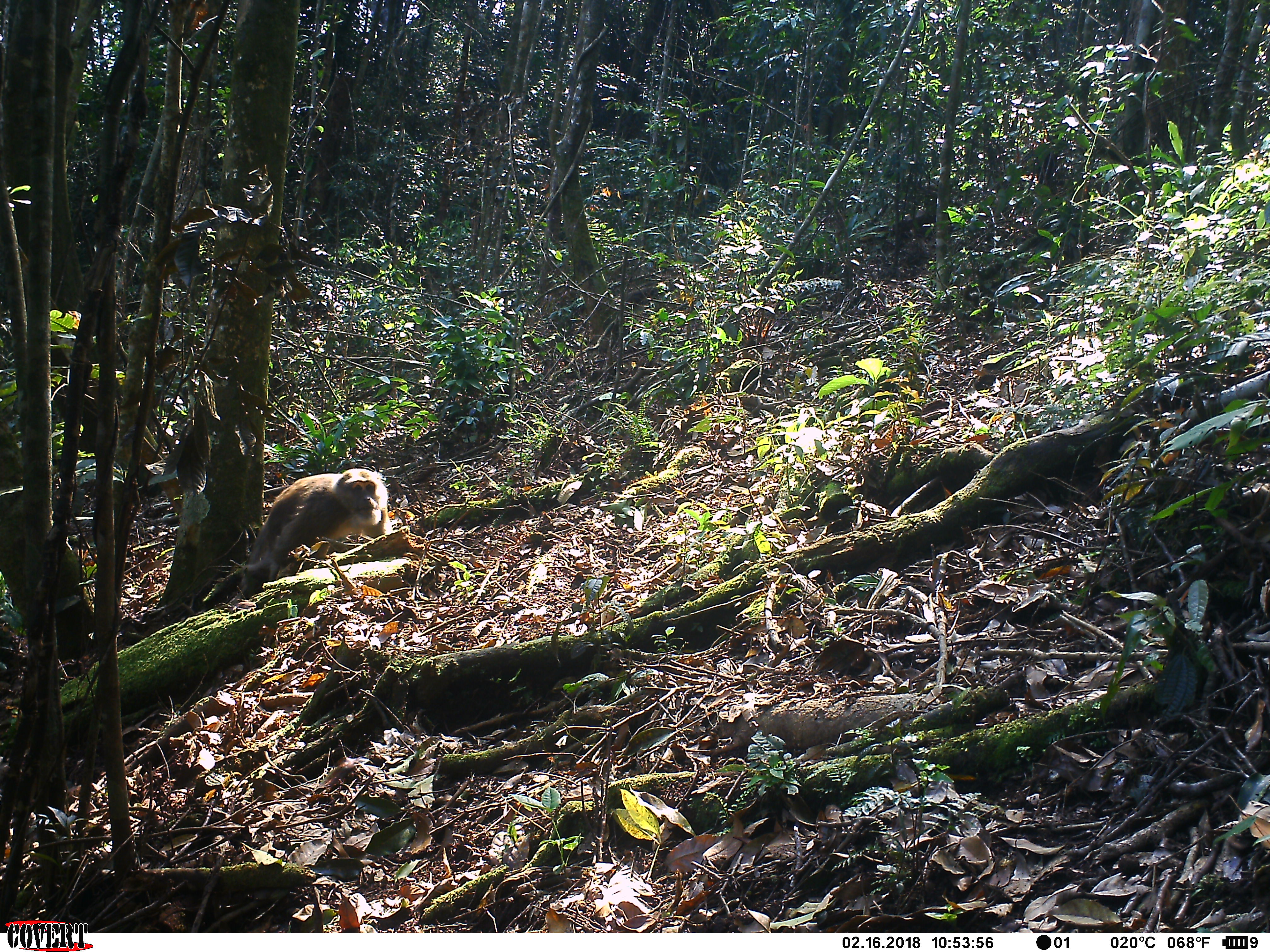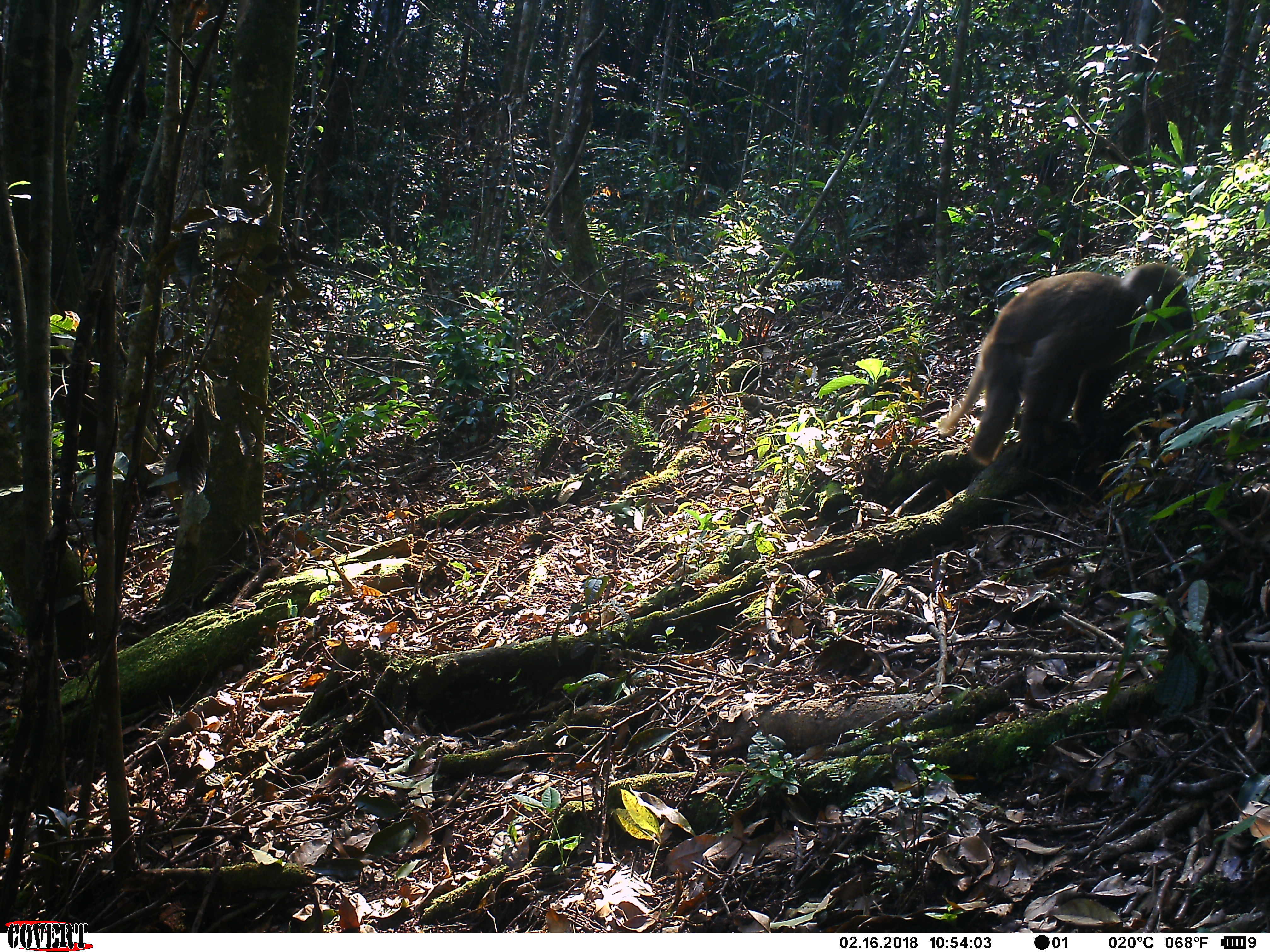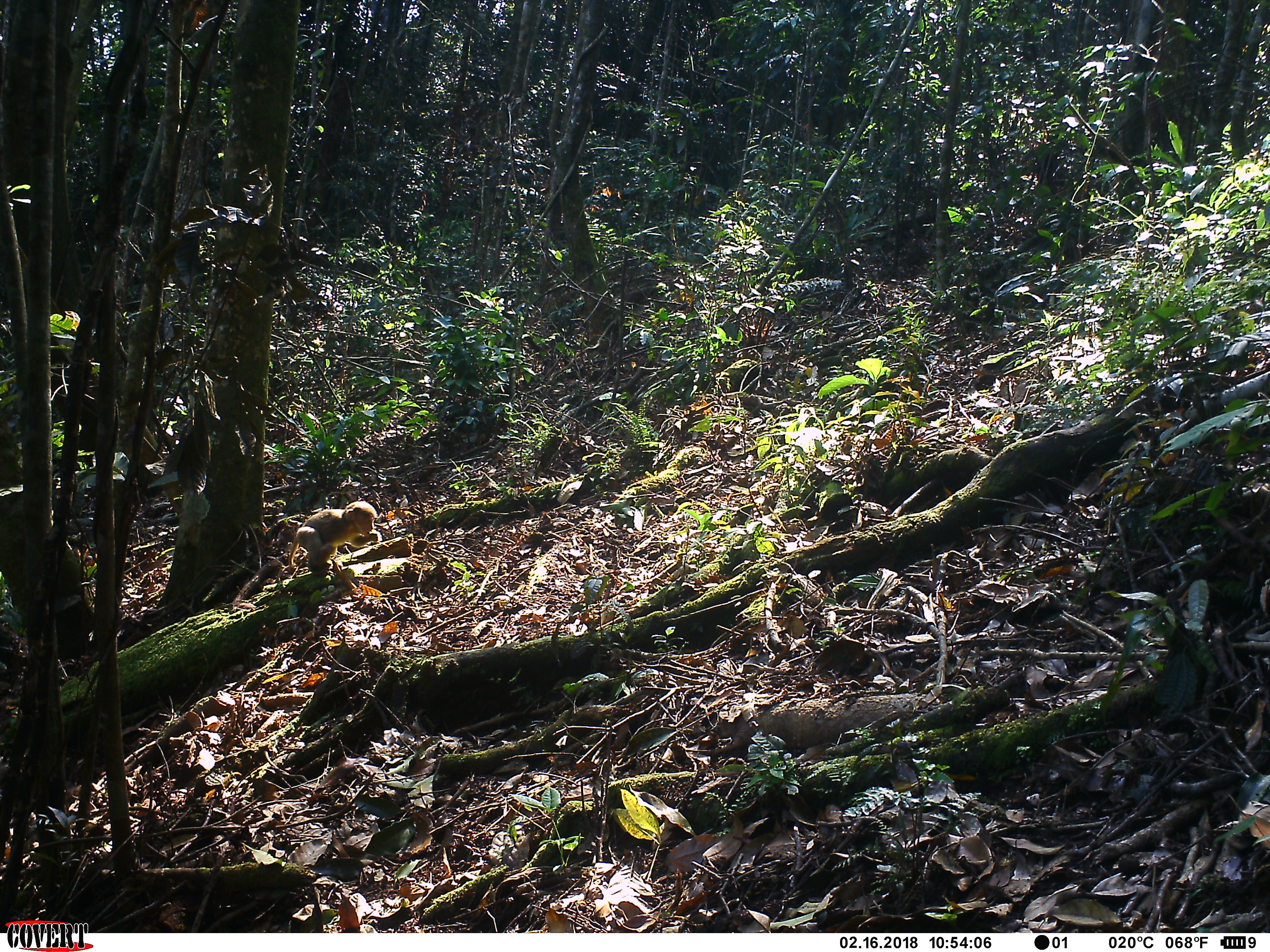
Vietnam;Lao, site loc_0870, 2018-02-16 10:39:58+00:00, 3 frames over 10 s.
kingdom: Animalia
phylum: Chordata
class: Mammalia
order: Primates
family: Cercopithecidae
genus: Macaca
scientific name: Macaca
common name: macaque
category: macaque not stump tailed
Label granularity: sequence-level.